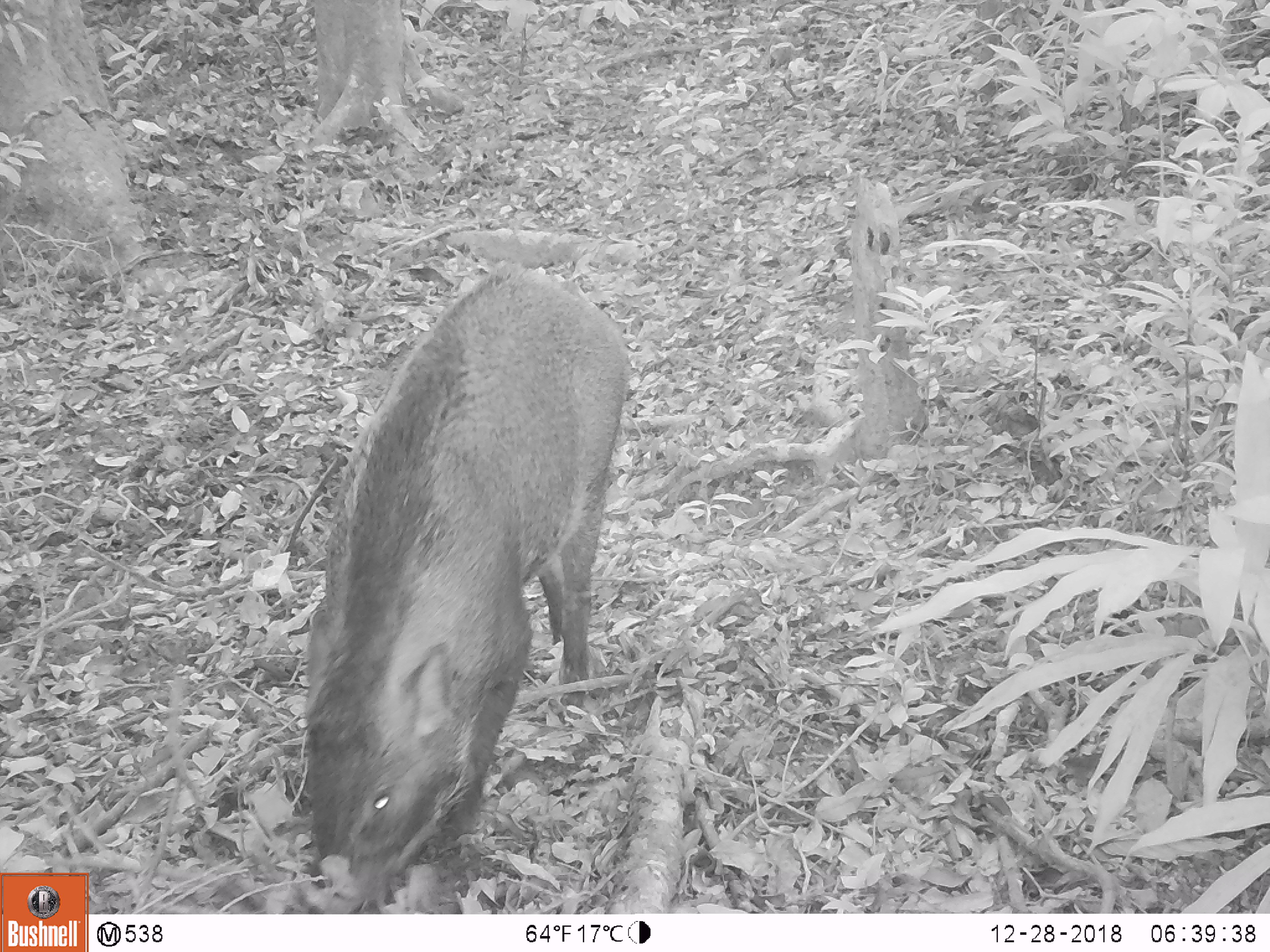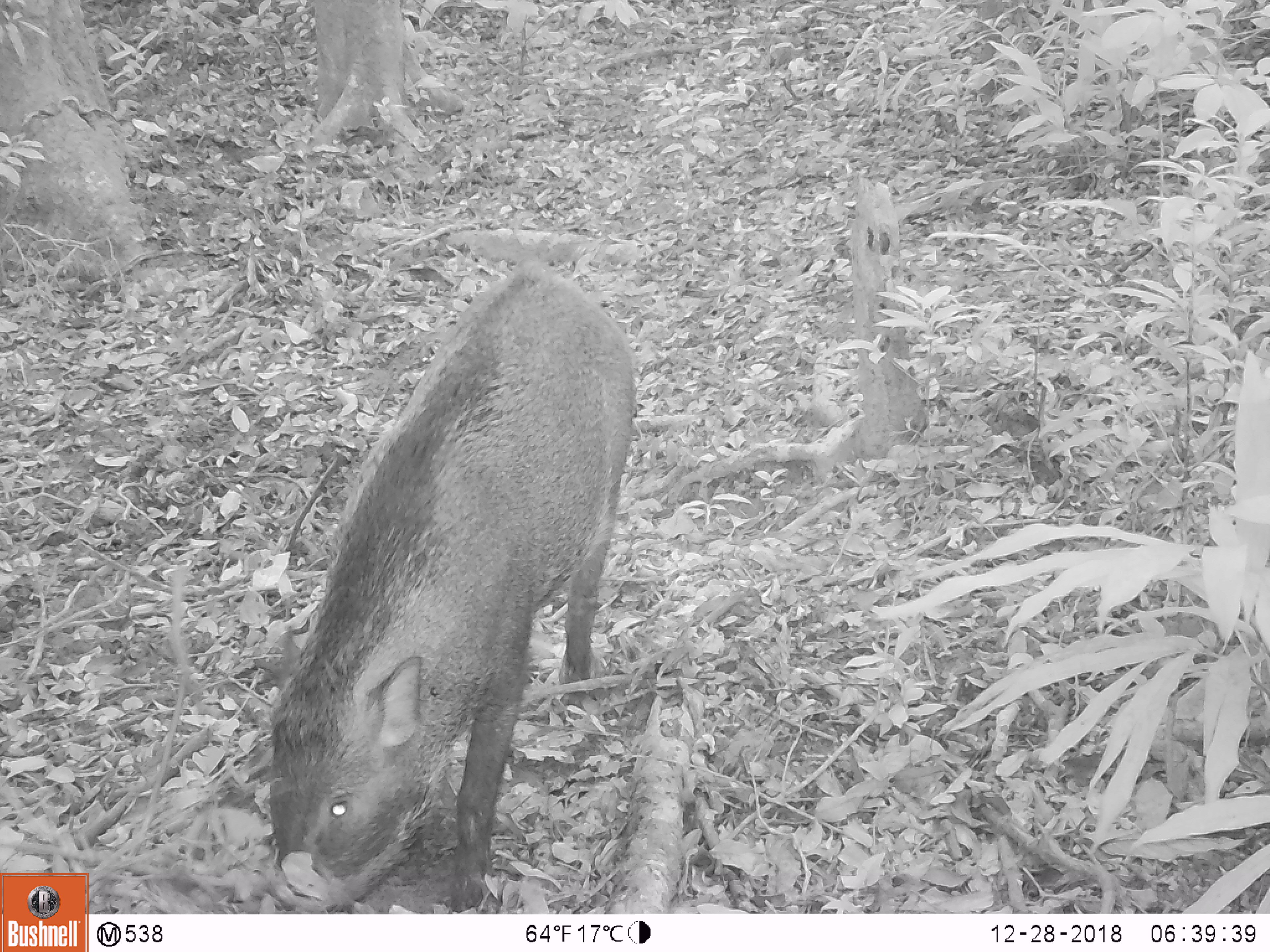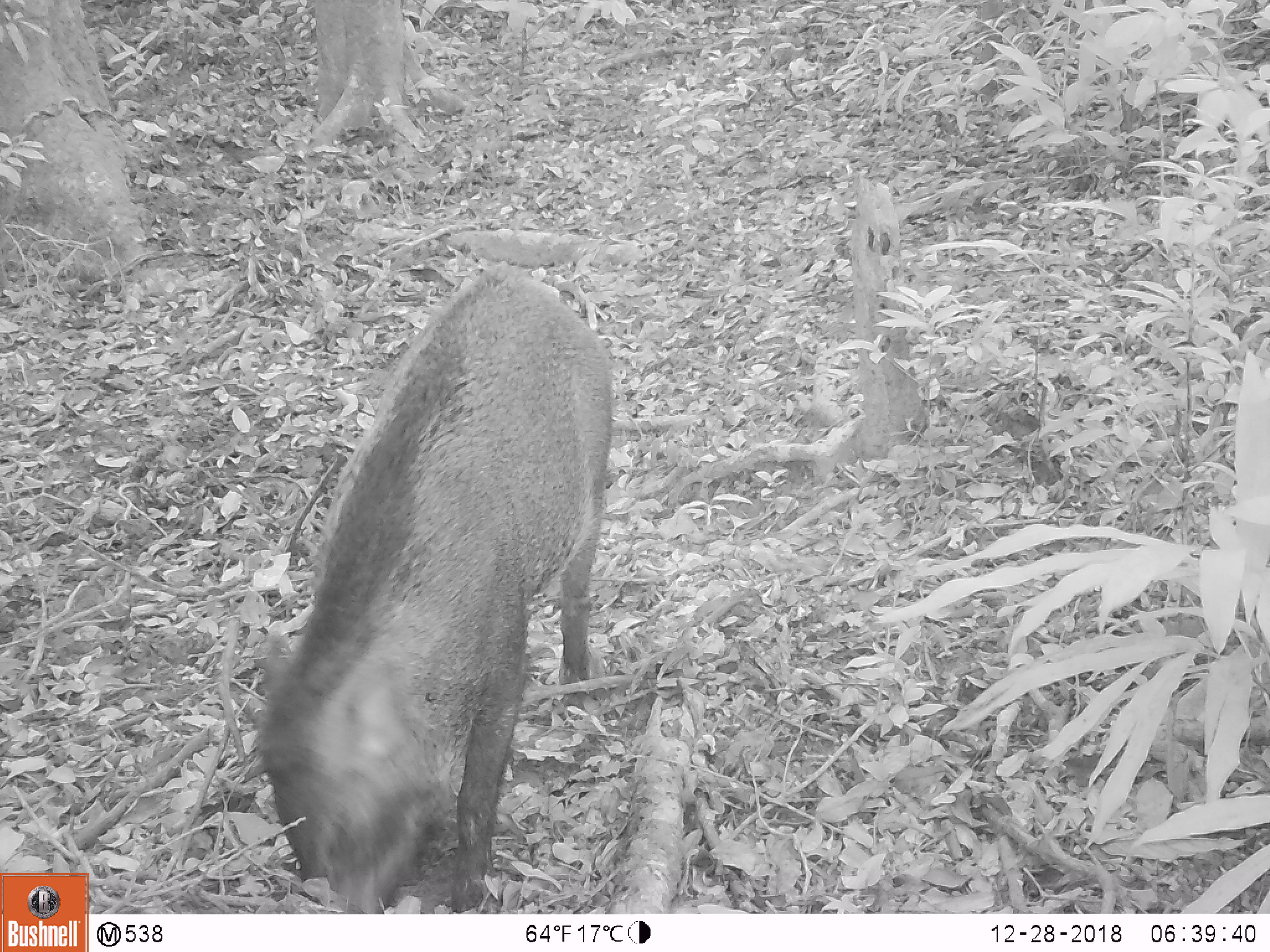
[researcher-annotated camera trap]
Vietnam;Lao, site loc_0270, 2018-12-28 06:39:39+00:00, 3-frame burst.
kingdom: Animalia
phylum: Chordata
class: Mammalia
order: Artiodactyla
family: Suidae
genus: Sus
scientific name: Sus scrofa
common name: eurasian wild pig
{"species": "eurasian wild pig (Sus scrofa)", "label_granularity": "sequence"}